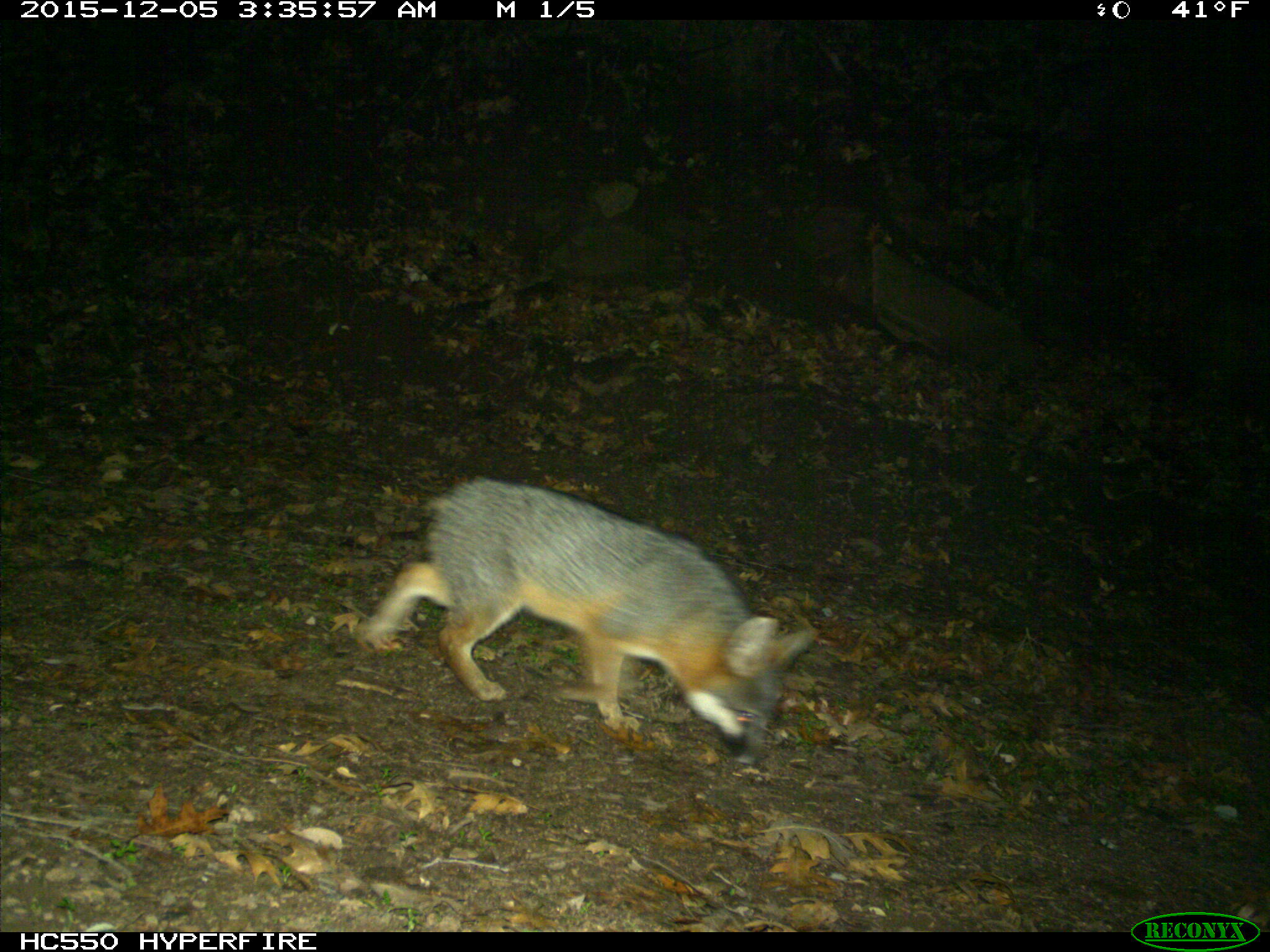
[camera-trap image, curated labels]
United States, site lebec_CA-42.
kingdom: Animalia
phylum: Chordata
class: Mammalia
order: Carnivora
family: Canidae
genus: Urocyon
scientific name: Urocyon cinereoargenteus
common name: gray fox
Urocyon cinereoargenteus (gray fox).